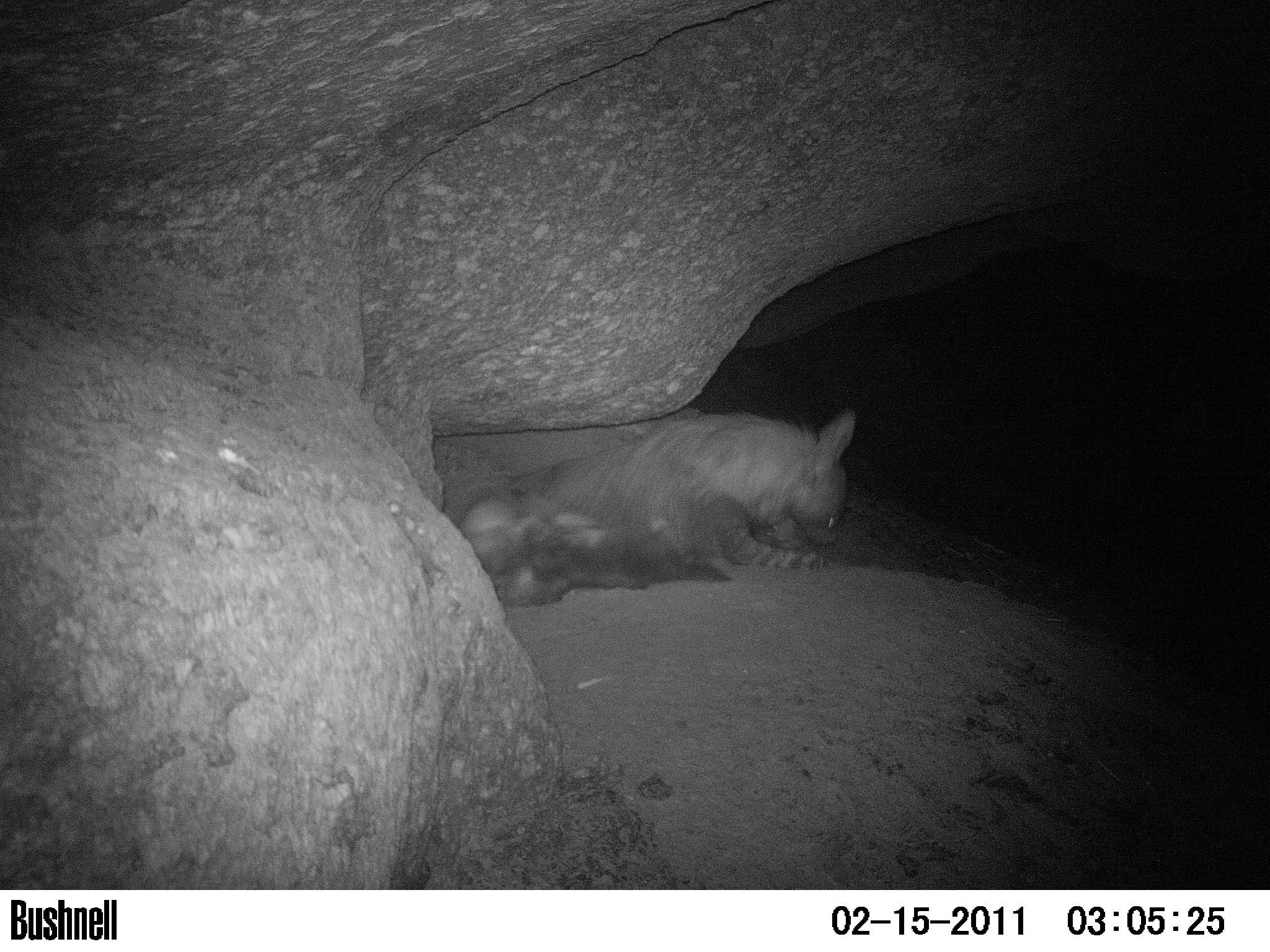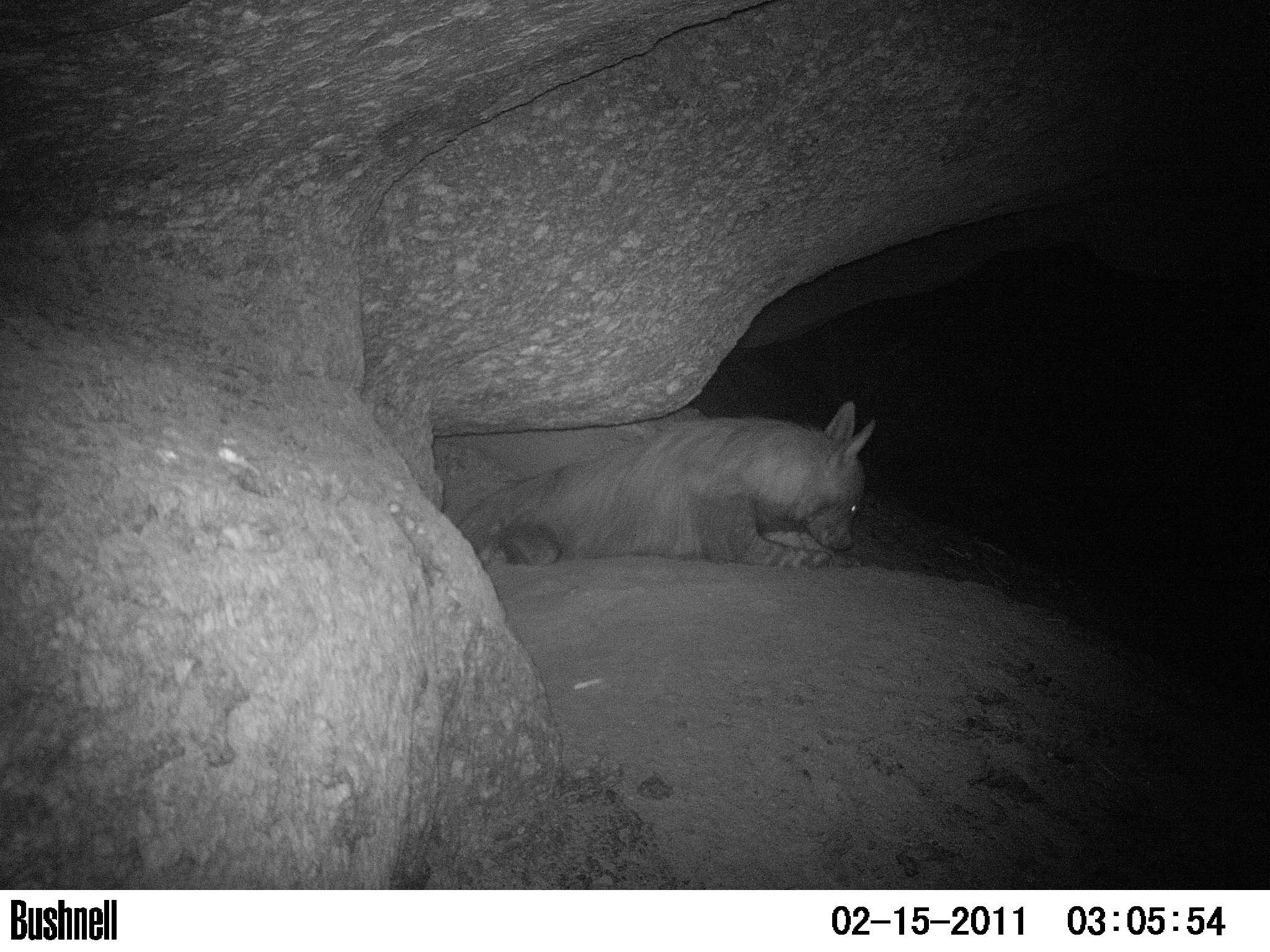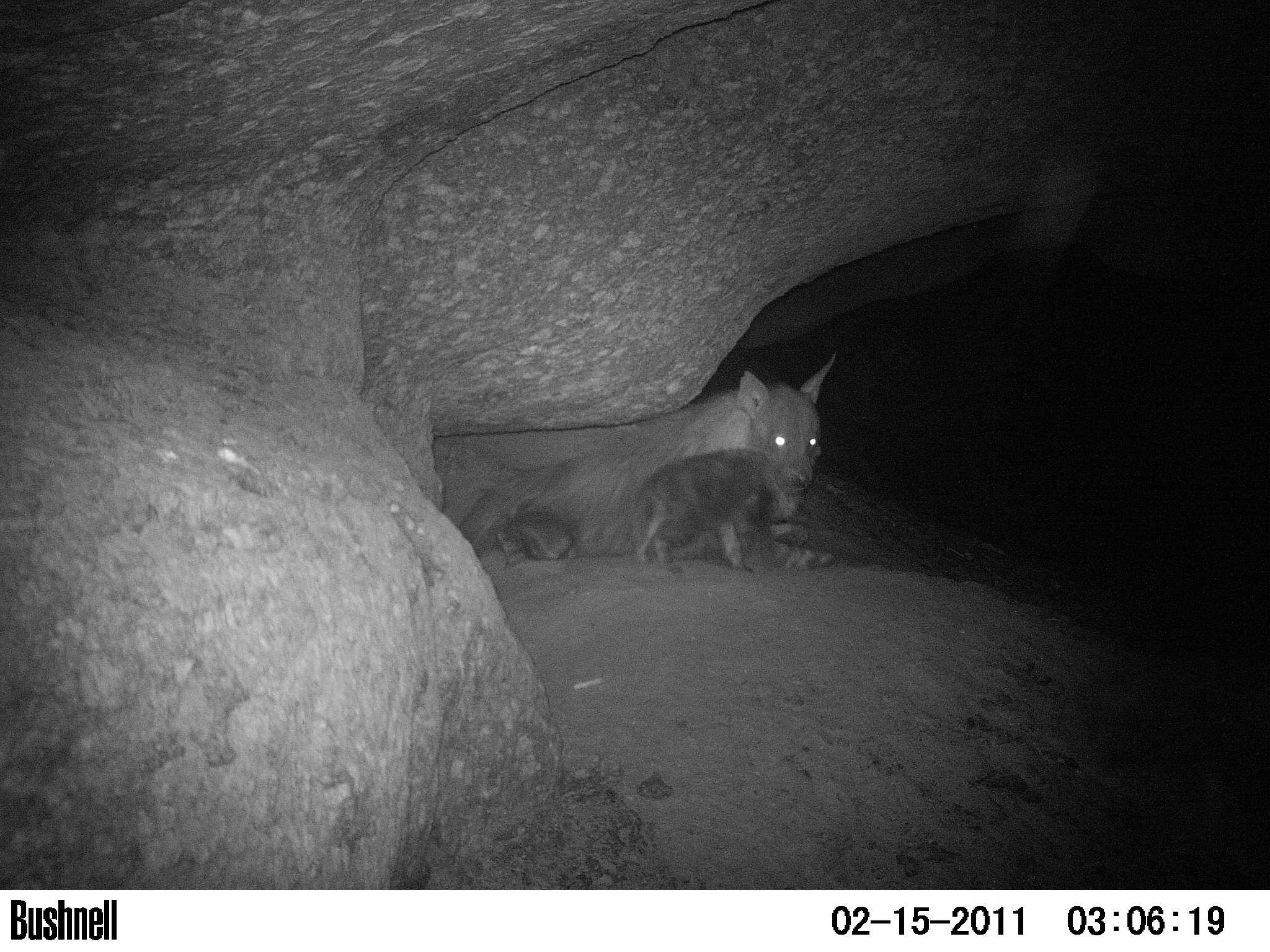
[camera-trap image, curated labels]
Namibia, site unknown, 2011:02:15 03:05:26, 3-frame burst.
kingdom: Animalia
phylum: Chordata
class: Mammalia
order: Carnivora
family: Hyaenidae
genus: Parahyaena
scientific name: Parahyaena brunnea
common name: brown hyena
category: hyaena brunnea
Hyaena brunnea (brown hyena) (Parahyaena brunnea).